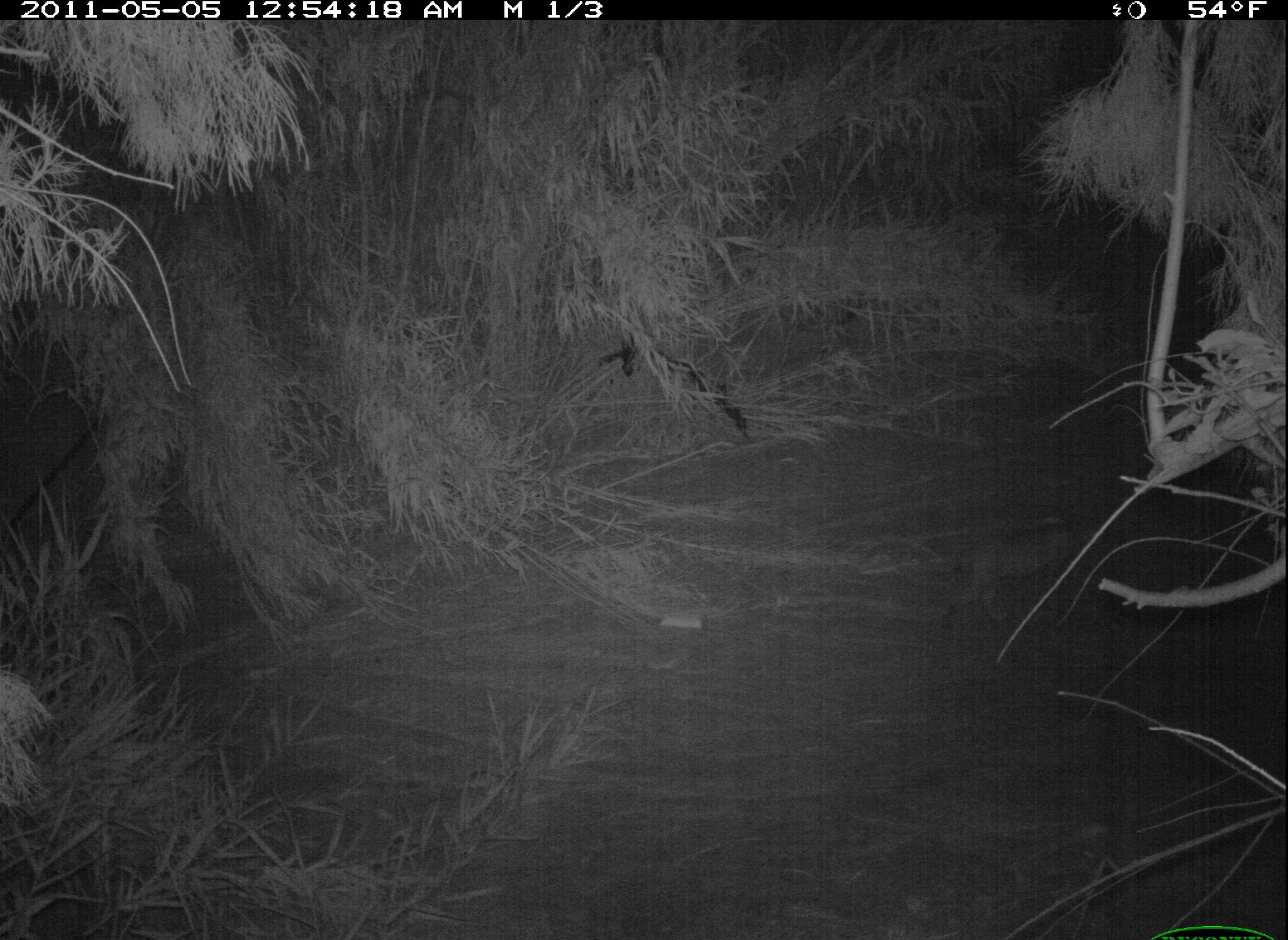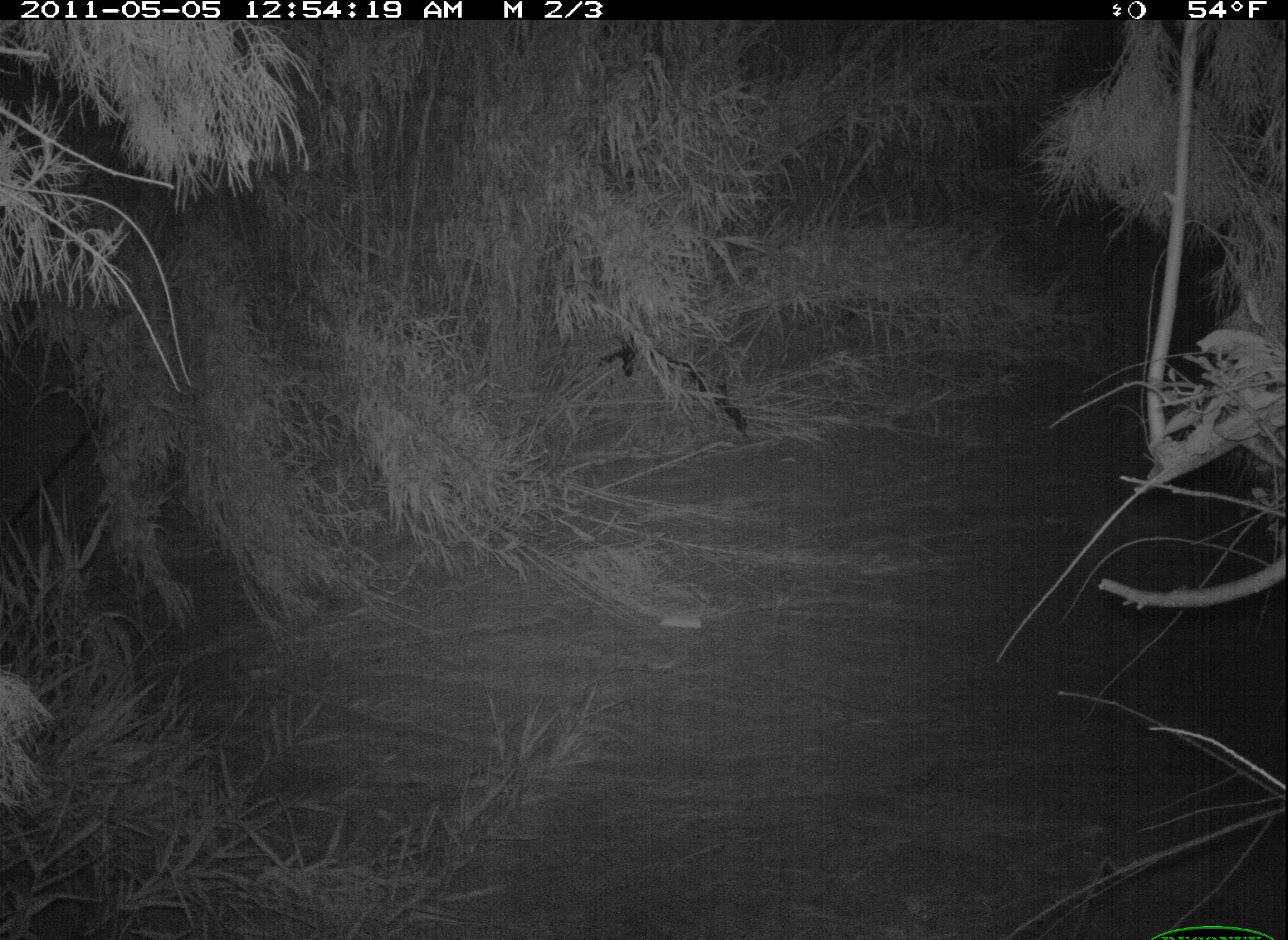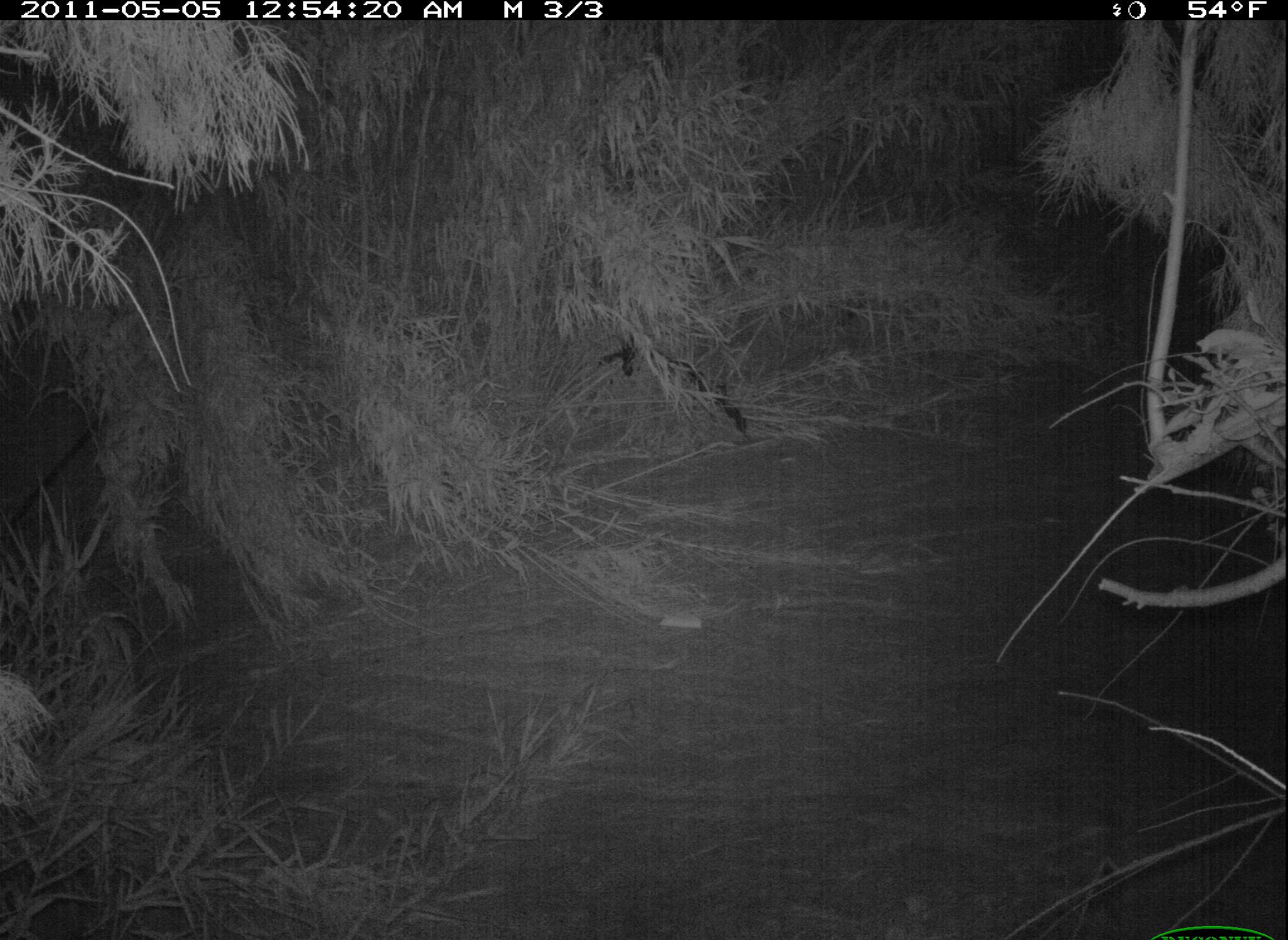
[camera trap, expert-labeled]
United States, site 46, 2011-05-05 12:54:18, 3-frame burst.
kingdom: Animalia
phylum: Chordata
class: Mammalia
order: Carnivora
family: Felidae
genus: Lynx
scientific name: Lynx rufus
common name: bobcat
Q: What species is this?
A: Bobcat (Lynx rufus).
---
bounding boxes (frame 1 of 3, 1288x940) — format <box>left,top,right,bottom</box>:
bobcat: <box>926,498,1101,652</box>